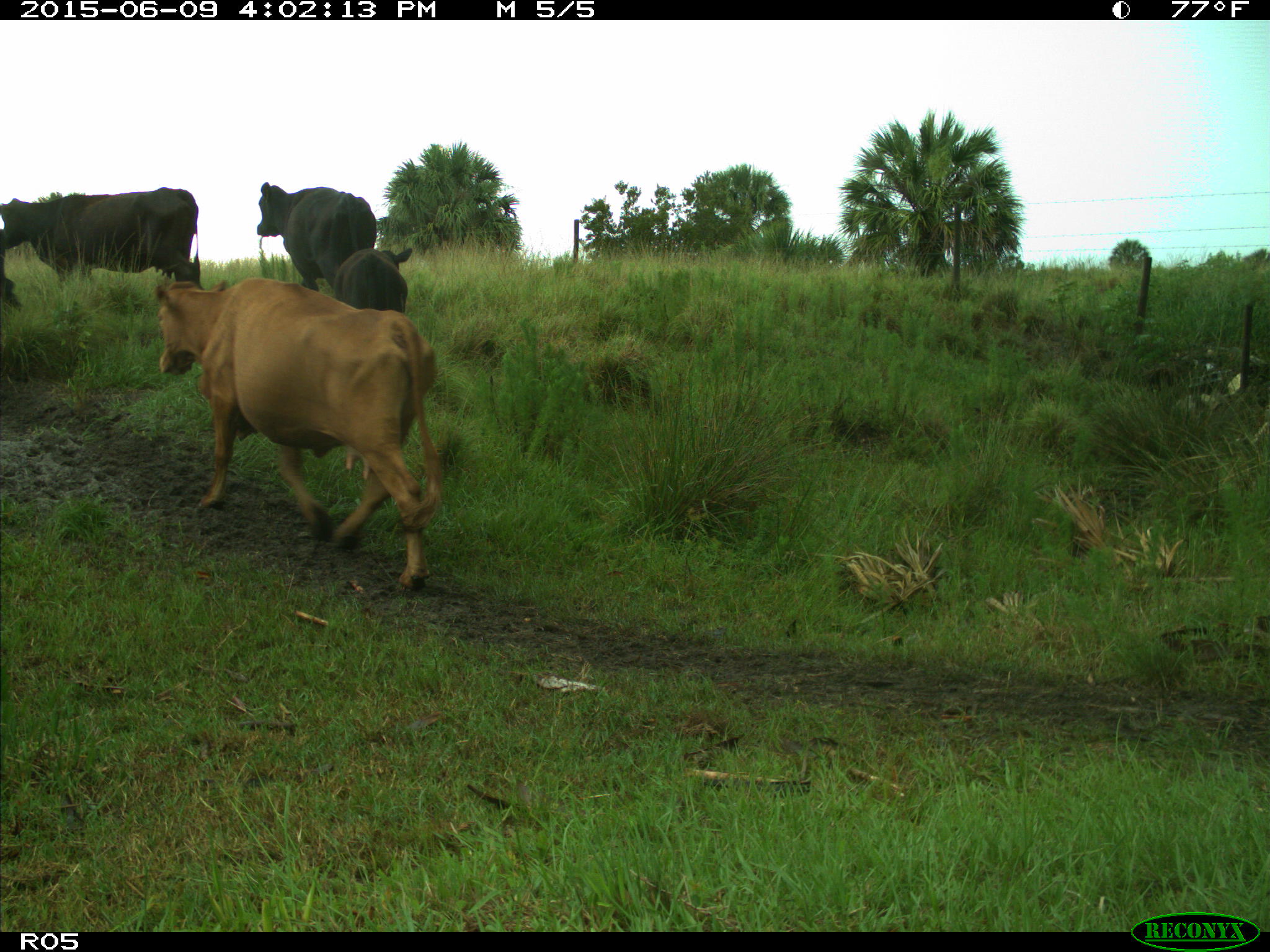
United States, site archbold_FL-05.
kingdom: Animalia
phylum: Chordata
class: Mammalia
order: Artiodactyla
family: Bovidae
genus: Bos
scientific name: Bos taurus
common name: domestic cow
Bos taurus (domestic cow).